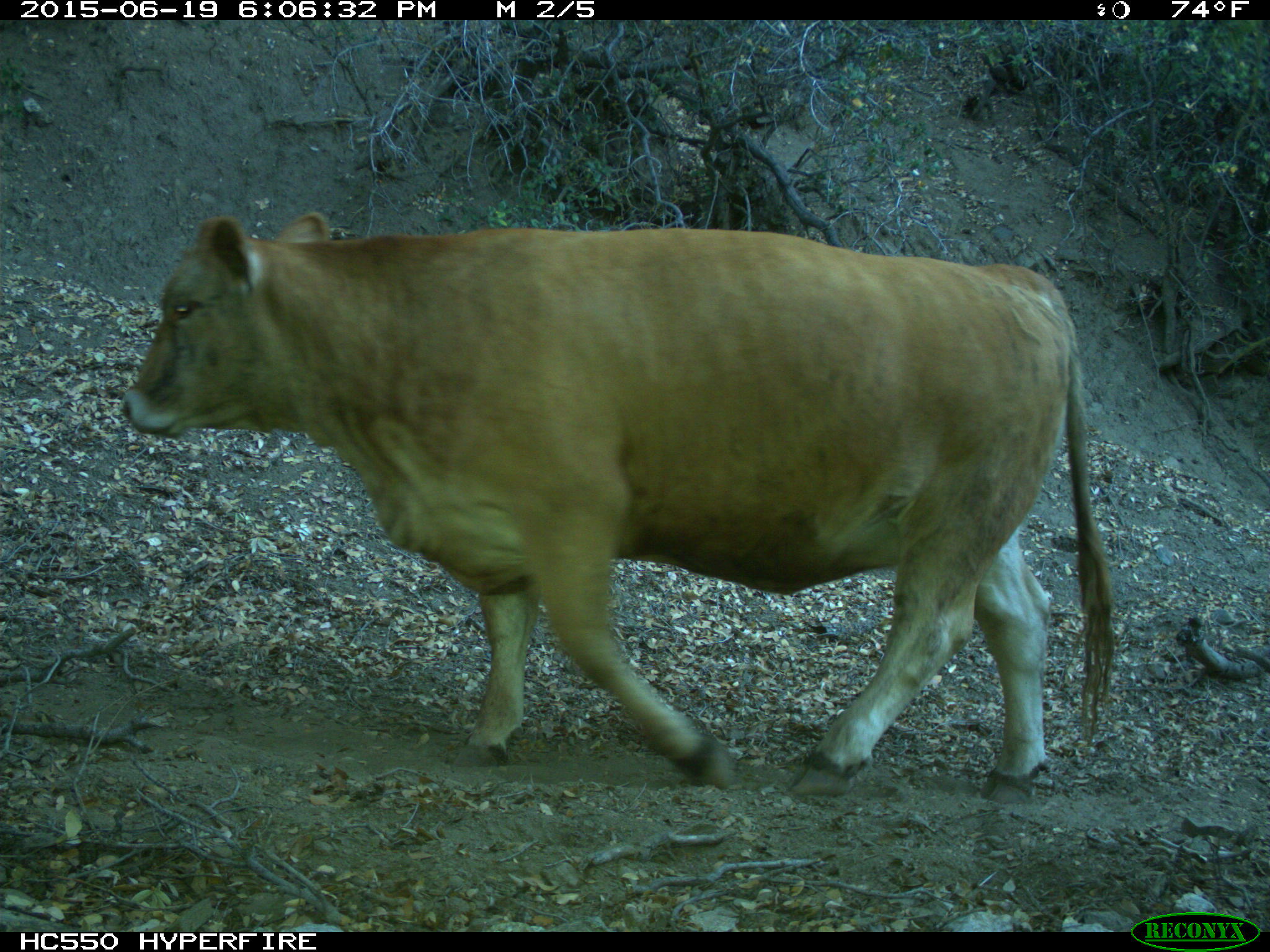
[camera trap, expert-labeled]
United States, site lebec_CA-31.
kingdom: Animalia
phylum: Chordata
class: Mammalia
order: Artiodactyla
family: Bovidae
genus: Bos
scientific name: Bos taurus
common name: domestic cow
Bos taurus (domestic cow).